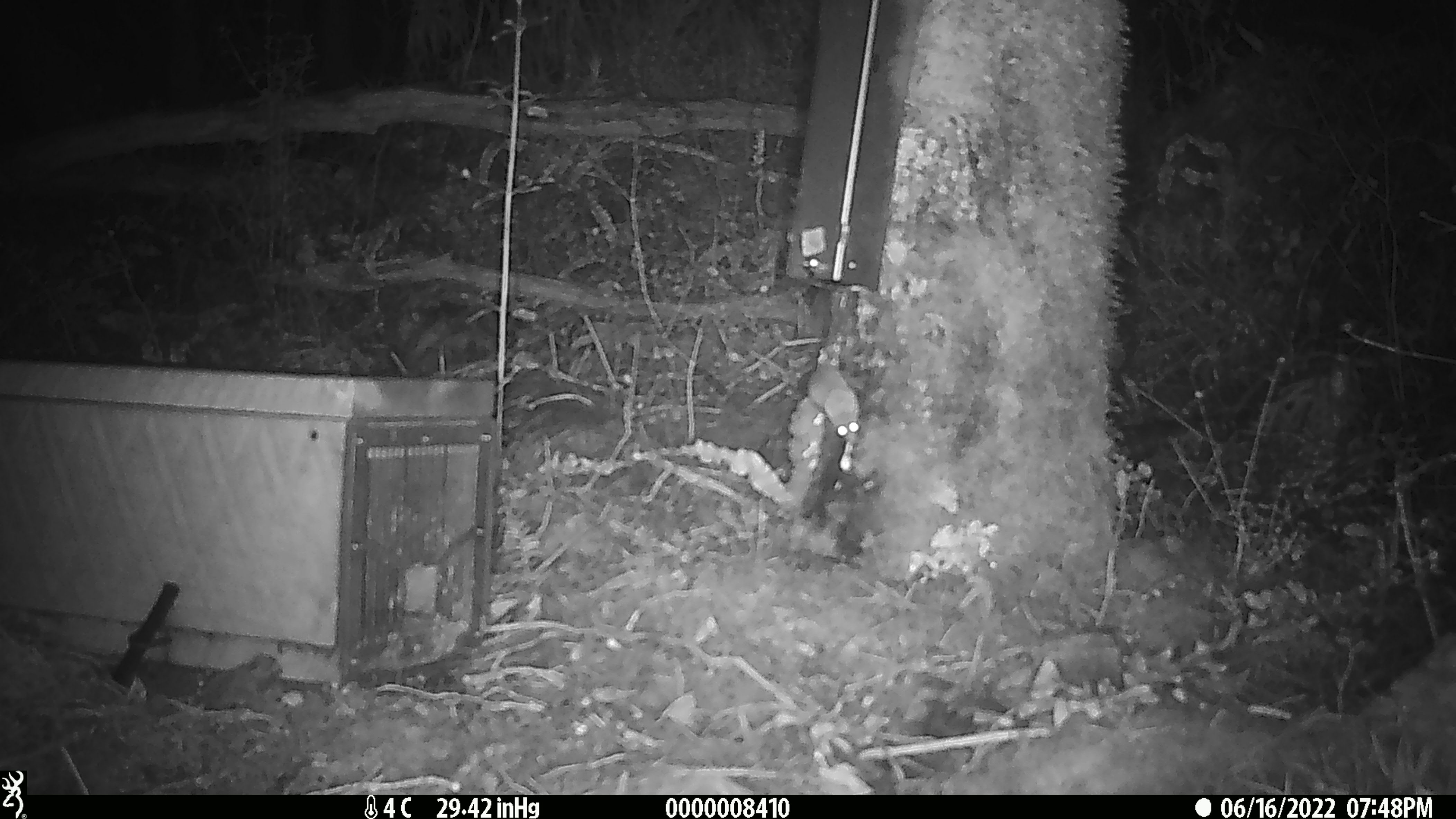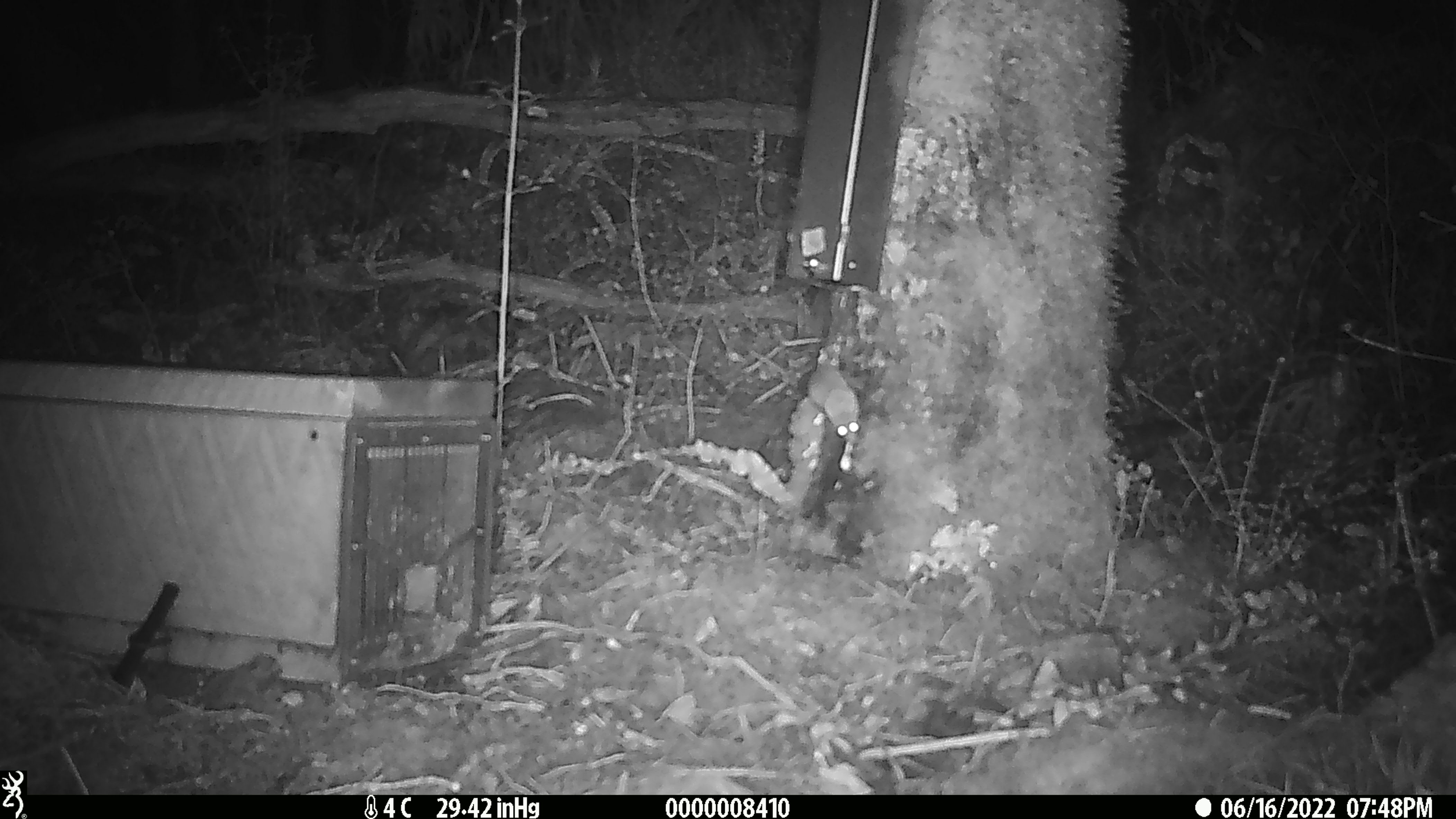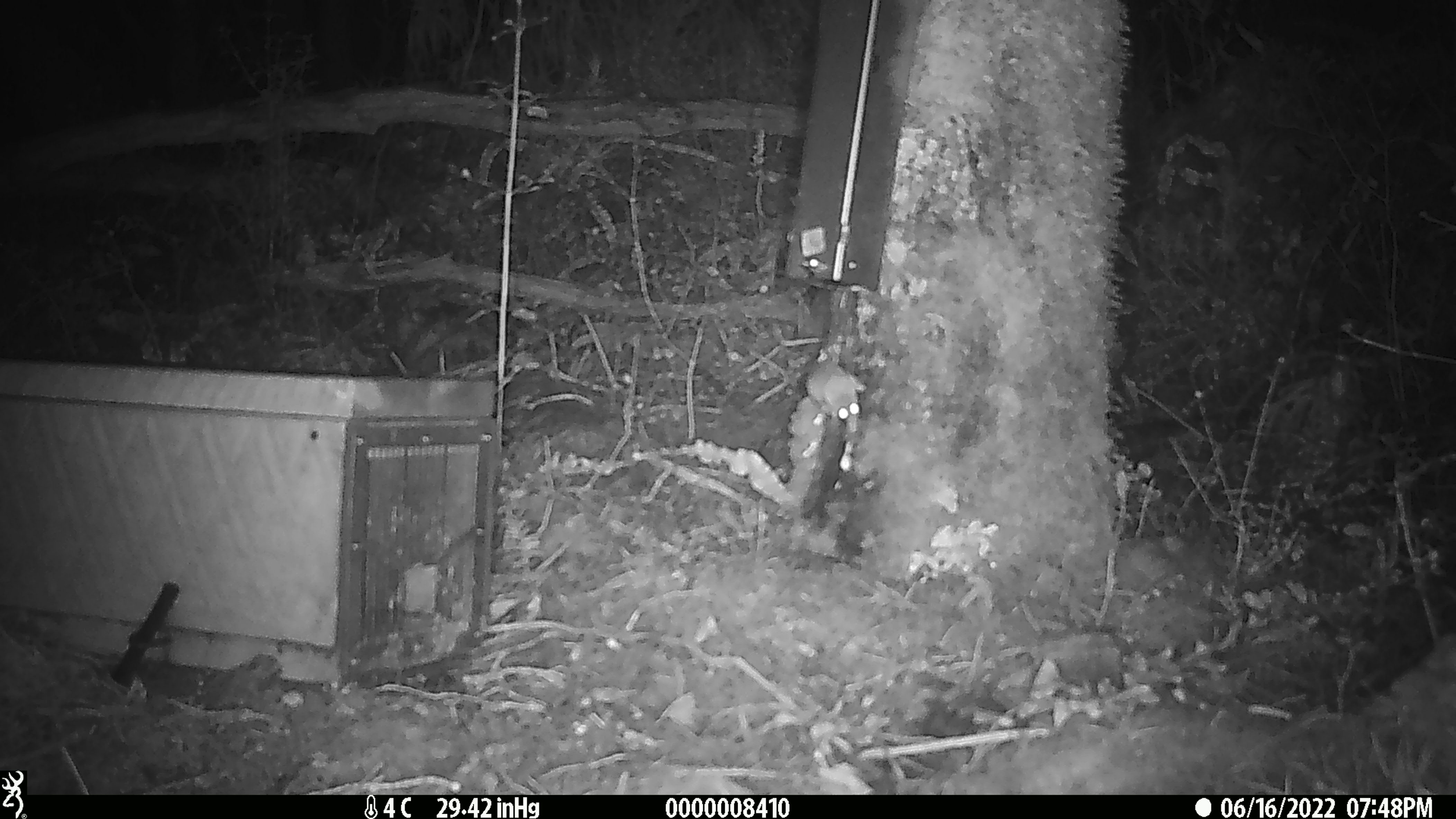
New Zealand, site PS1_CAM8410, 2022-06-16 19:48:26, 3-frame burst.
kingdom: Animalia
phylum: Chordata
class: Mammalia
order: Rodentia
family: Muridae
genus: Mus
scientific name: Mus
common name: mouse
Mouse (Mus).